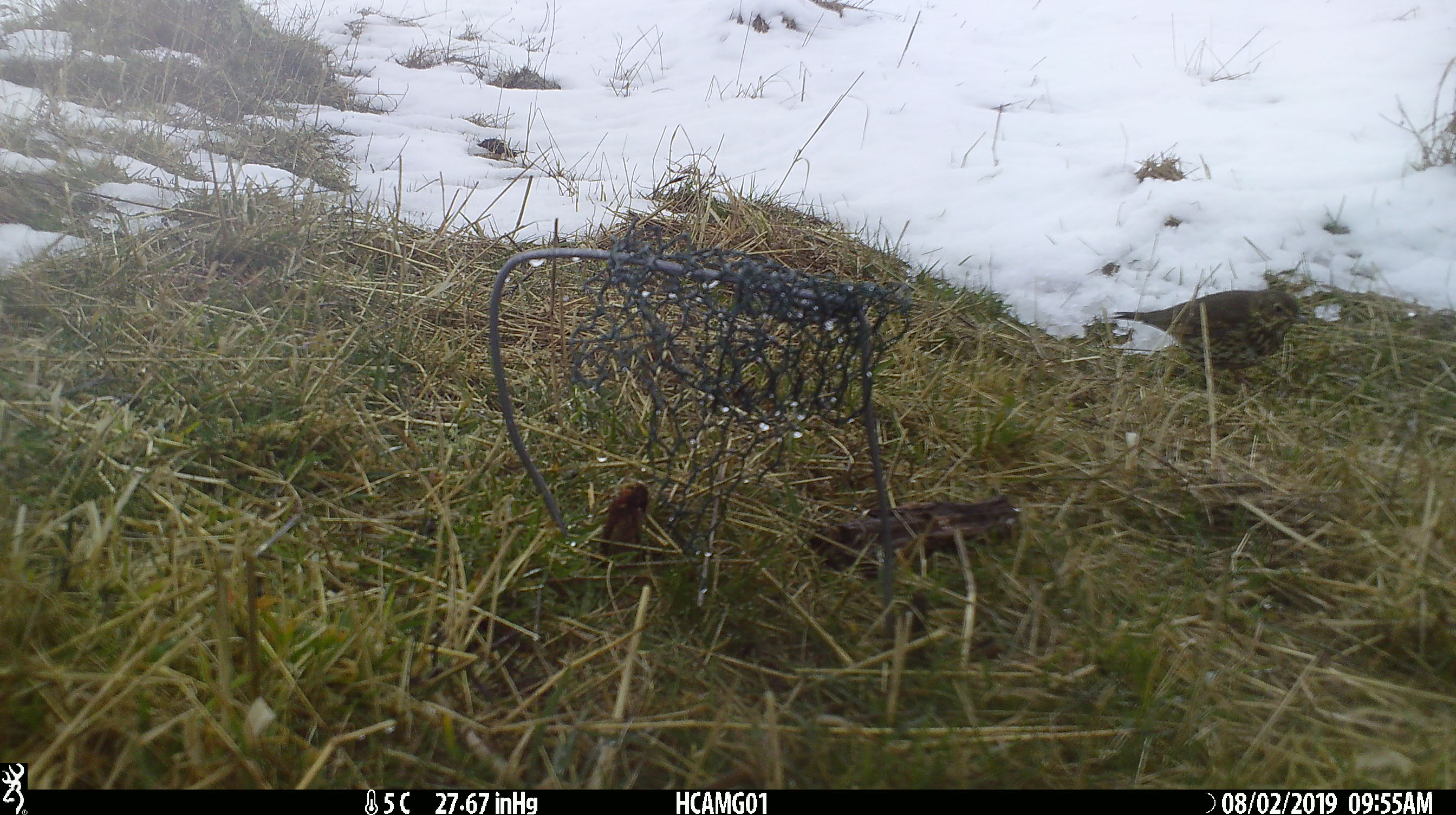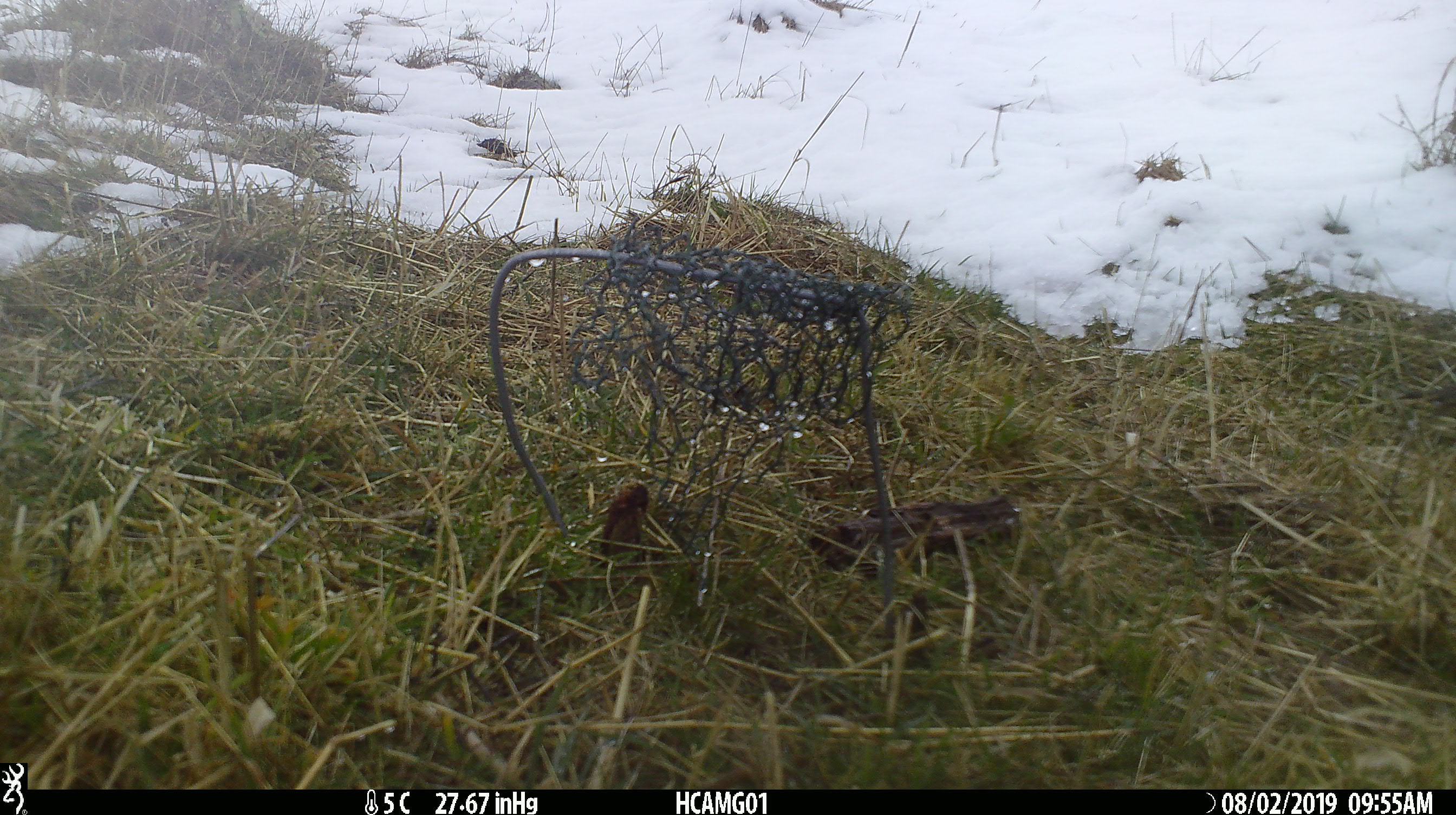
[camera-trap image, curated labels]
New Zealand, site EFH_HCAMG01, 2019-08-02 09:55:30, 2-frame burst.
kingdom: Animalia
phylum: Chordata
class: Aves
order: Passeriformes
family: Turdidae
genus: Turdus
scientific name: Turdus philomelos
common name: song thrush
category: thrush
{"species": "thrush (song thrush) (Turdus philomelos)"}